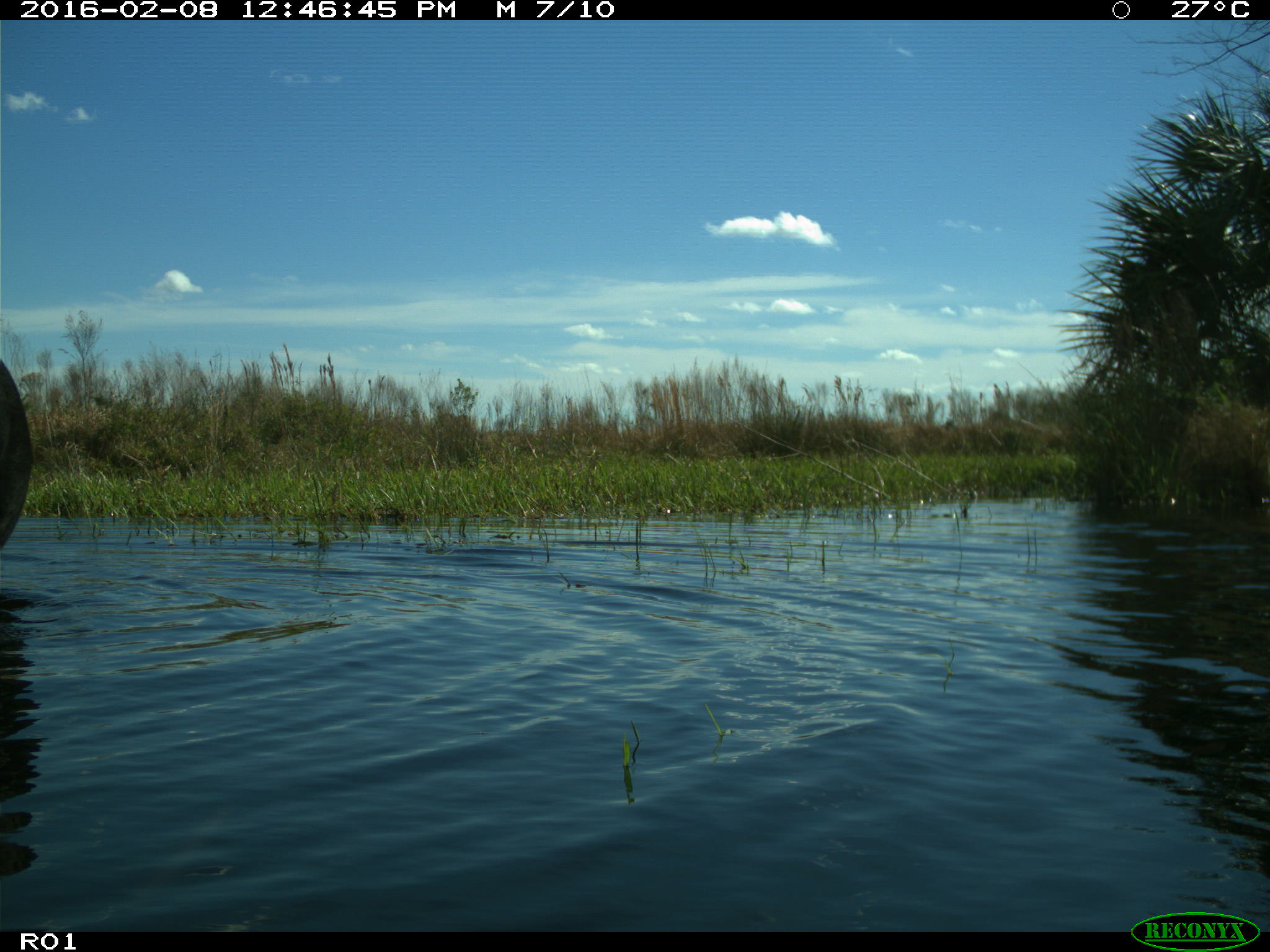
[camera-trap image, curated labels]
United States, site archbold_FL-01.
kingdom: Animalia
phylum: Chordata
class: Mammalia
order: Artiodactyla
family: Bovidae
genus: Bos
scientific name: Bos taurus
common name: domestic cow